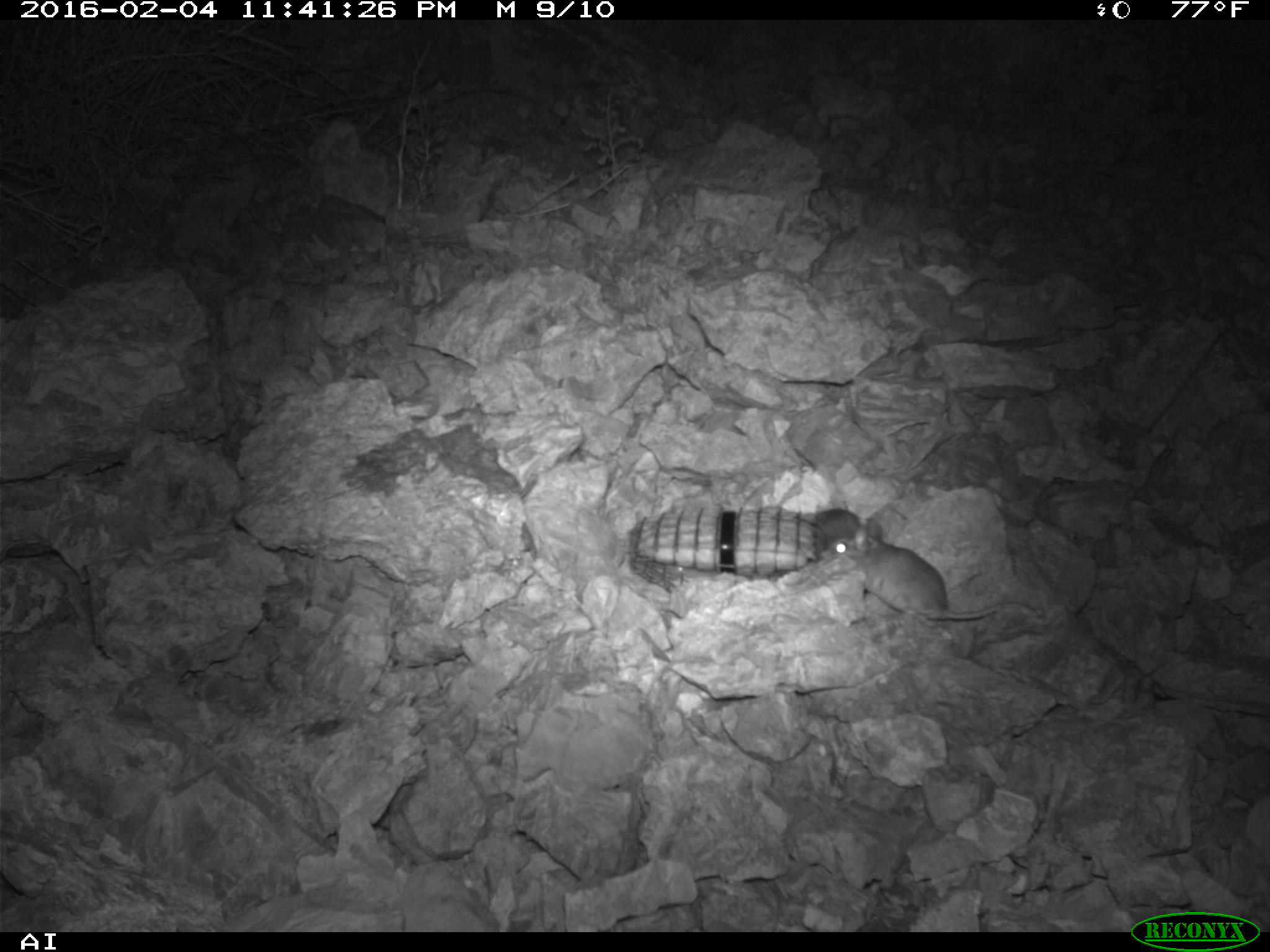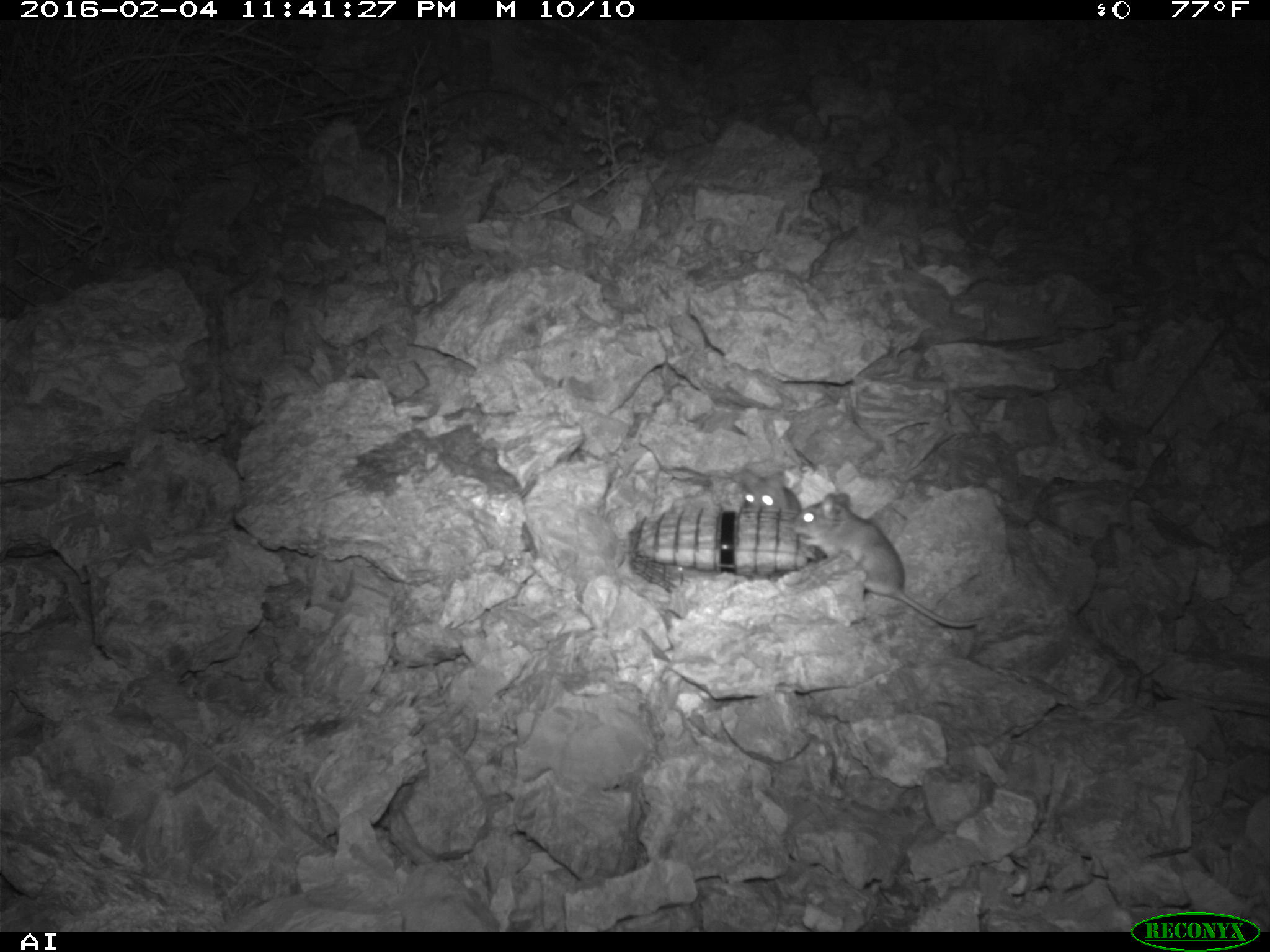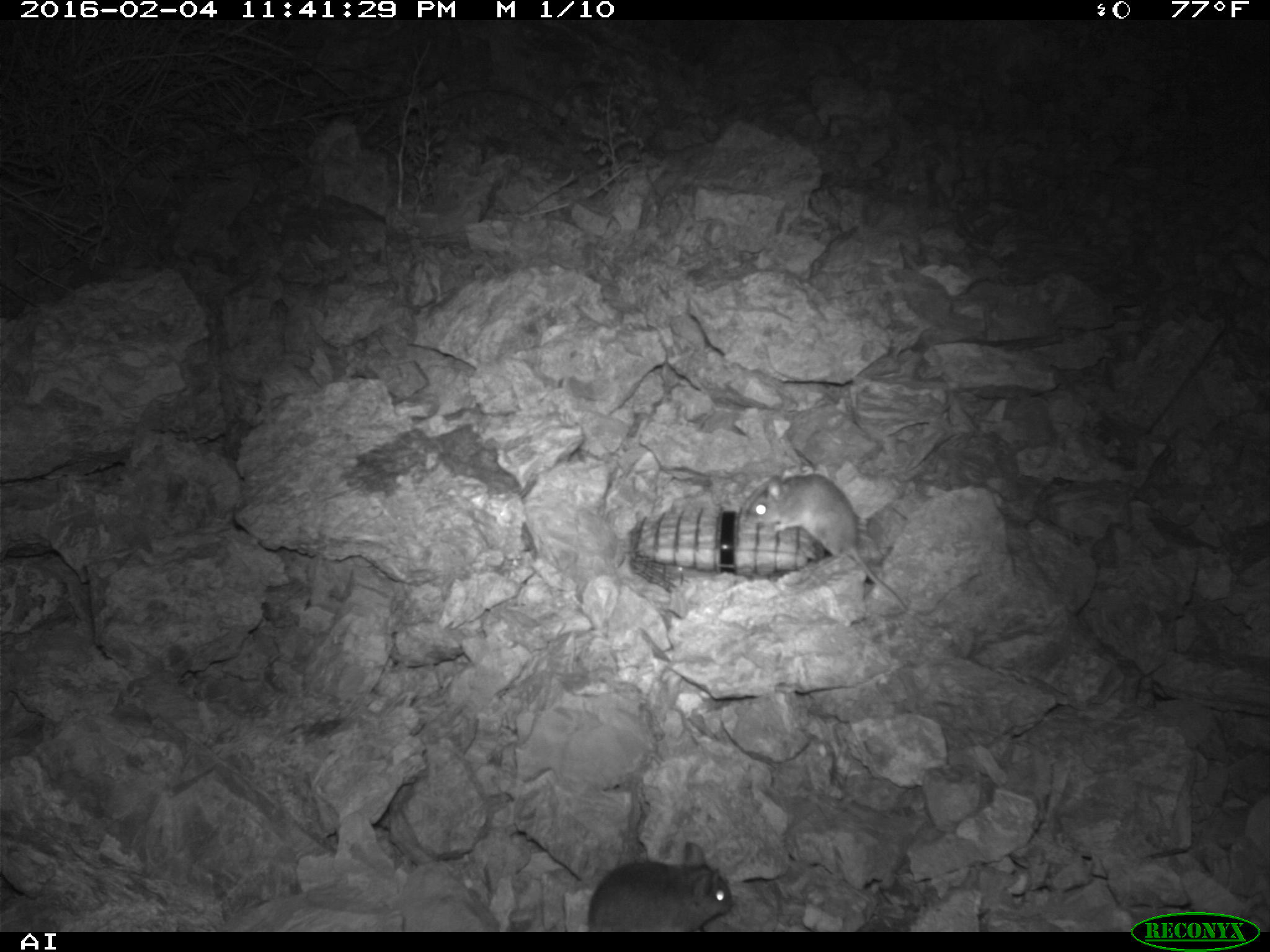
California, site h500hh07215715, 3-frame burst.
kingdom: Animalia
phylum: Chordata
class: Mammalia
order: Rodentia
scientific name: Rodentia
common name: rodent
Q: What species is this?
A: Rodent (Rodentia).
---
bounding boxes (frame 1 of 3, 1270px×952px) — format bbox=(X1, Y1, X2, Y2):
rodent: bbox=(819, 518, 1037, 621); bbox=(814, 508, 884, 545)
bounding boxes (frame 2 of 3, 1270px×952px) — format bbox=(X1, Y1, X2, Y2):
rodent: bbox=(793, 492, 983, 627); bbox=(739, 467, 801, 513)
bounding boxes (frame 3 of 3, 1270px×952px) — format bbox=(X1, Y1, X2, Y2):
rodent: bbox=(741, 473, 908, 612); bbox=(584, 842, 736, 933)